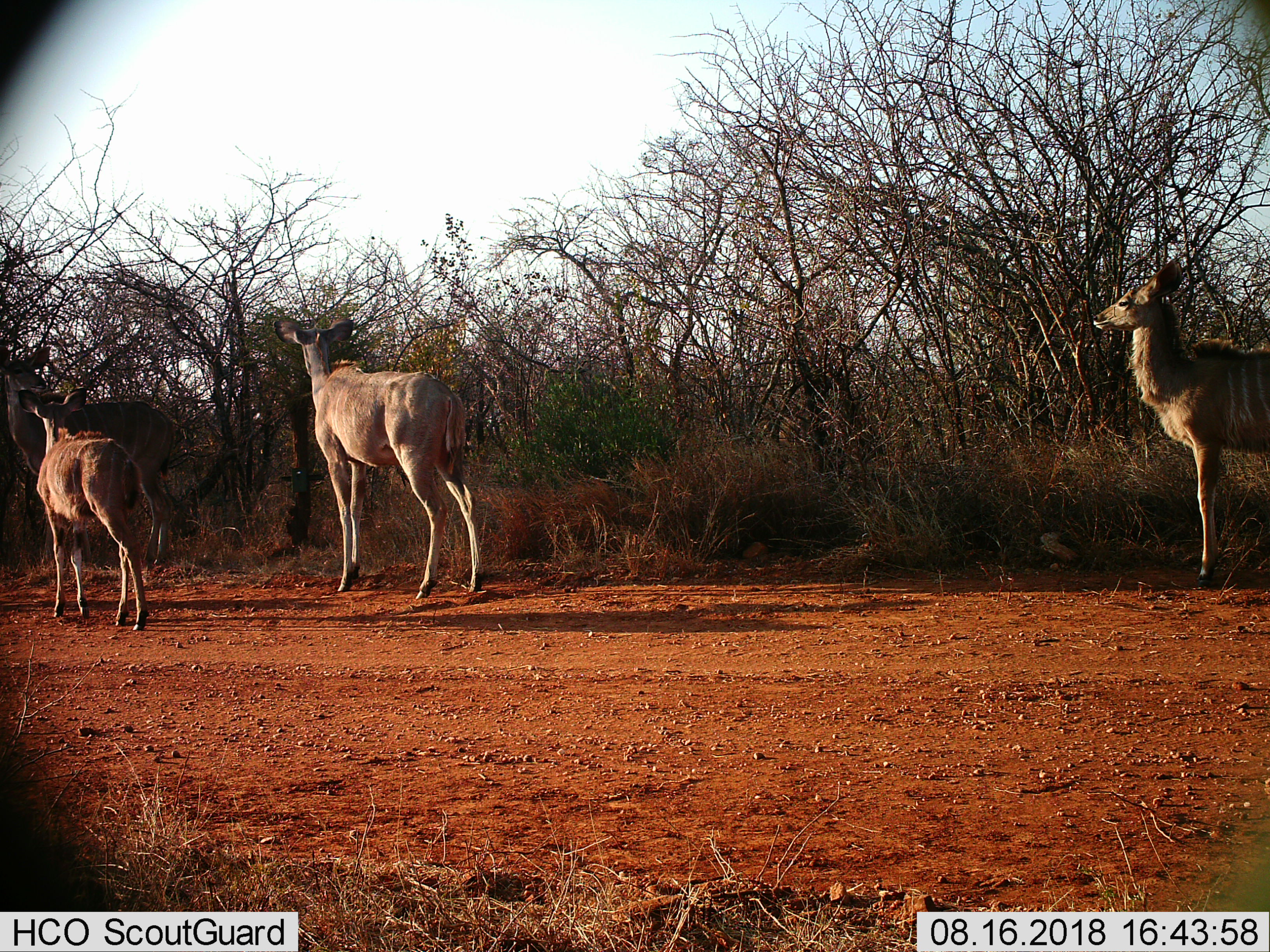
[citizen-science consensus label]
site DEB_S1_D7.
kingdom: Animalia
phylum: Chordata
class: Mammalia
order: Artiodactyla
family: Bovidae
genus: Tragelaphus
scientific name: Tragelaphus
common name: kudu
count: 4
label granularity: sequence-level